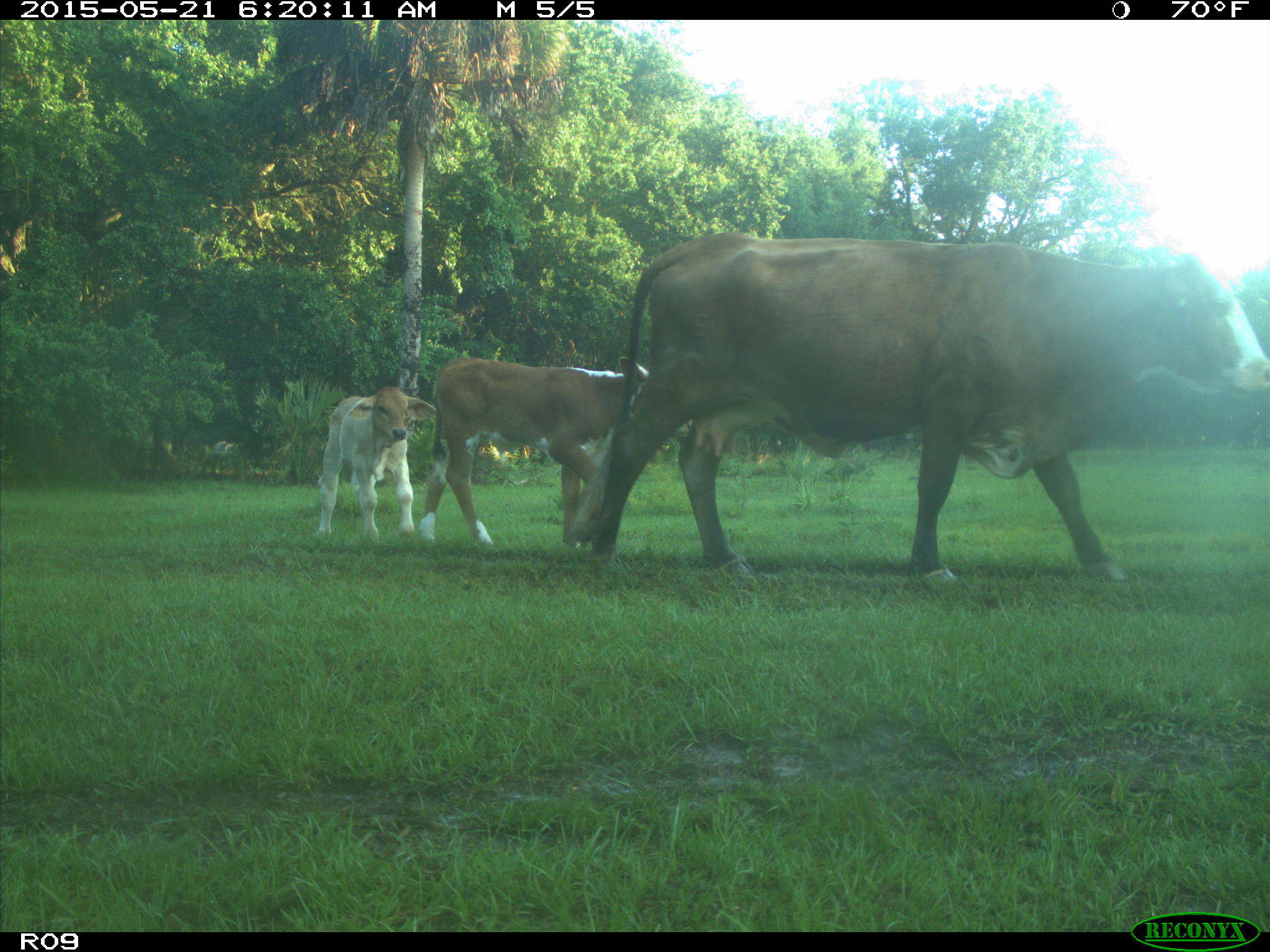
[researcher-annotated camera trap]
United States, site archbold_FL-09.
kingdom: Animalia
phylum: Chordata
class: Mammalia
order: Artiodactyla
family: Bovidae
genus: Bos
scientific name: Bos taurus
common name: domestic cow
Bos taurus (domestic cow).